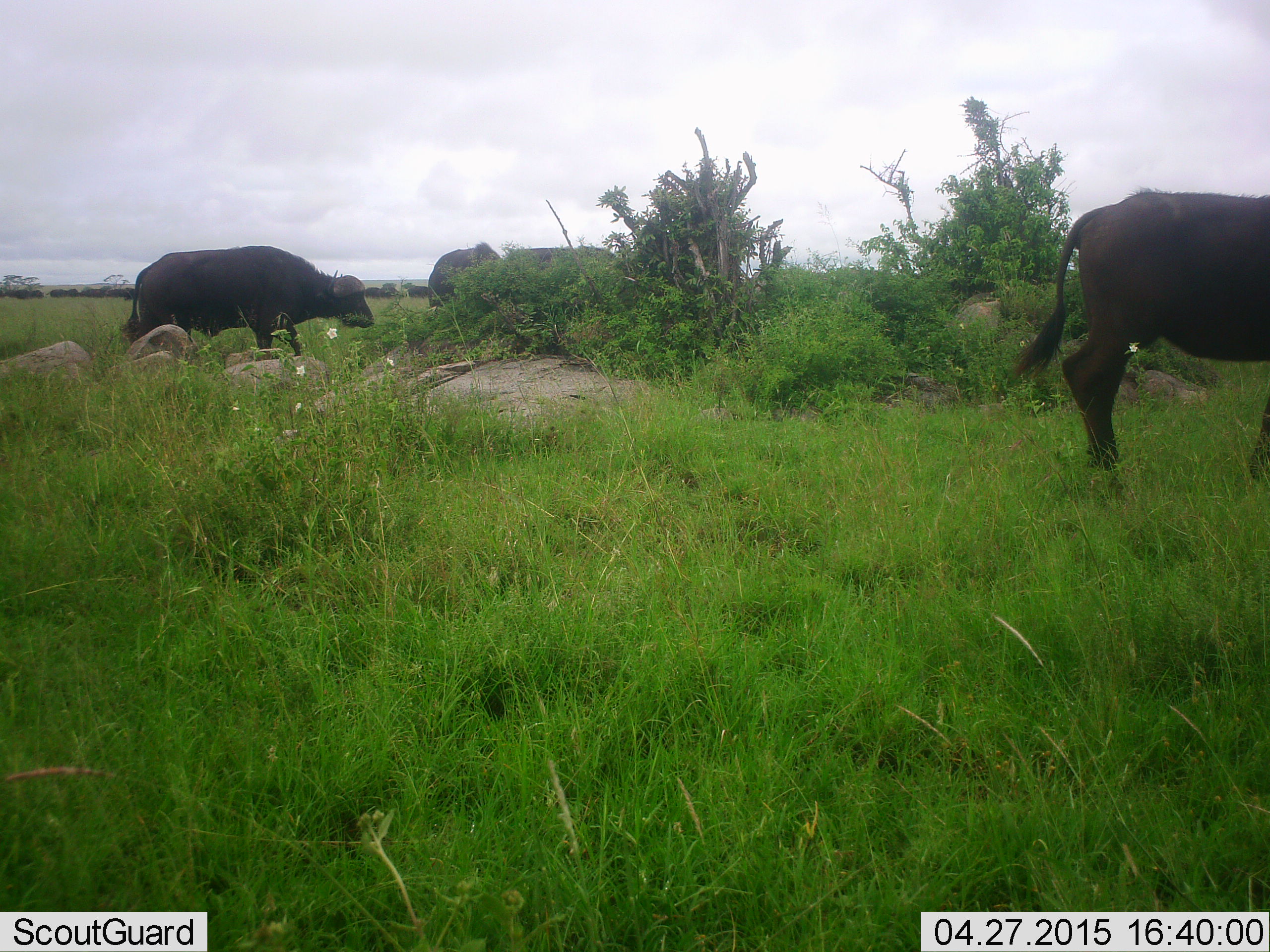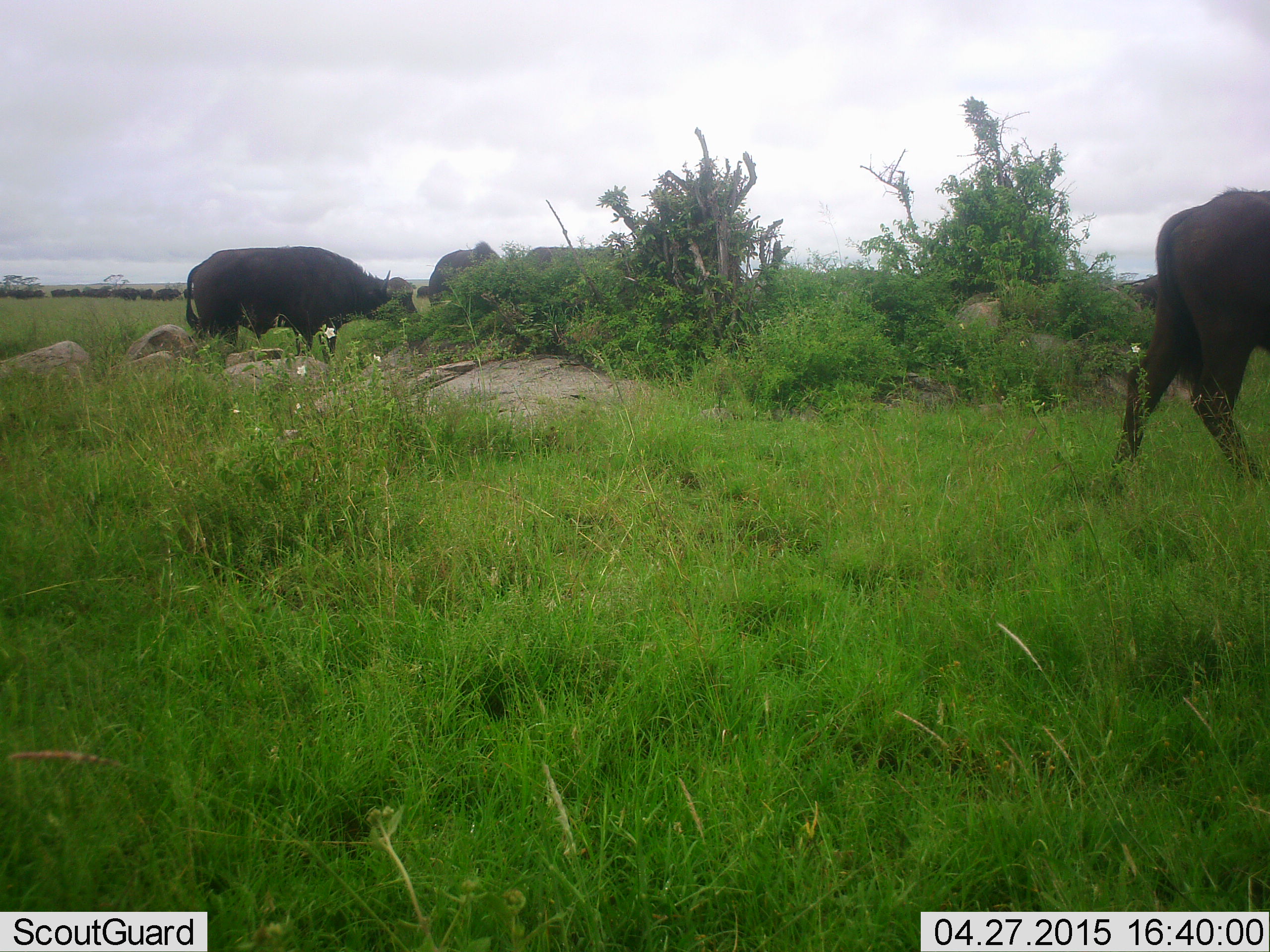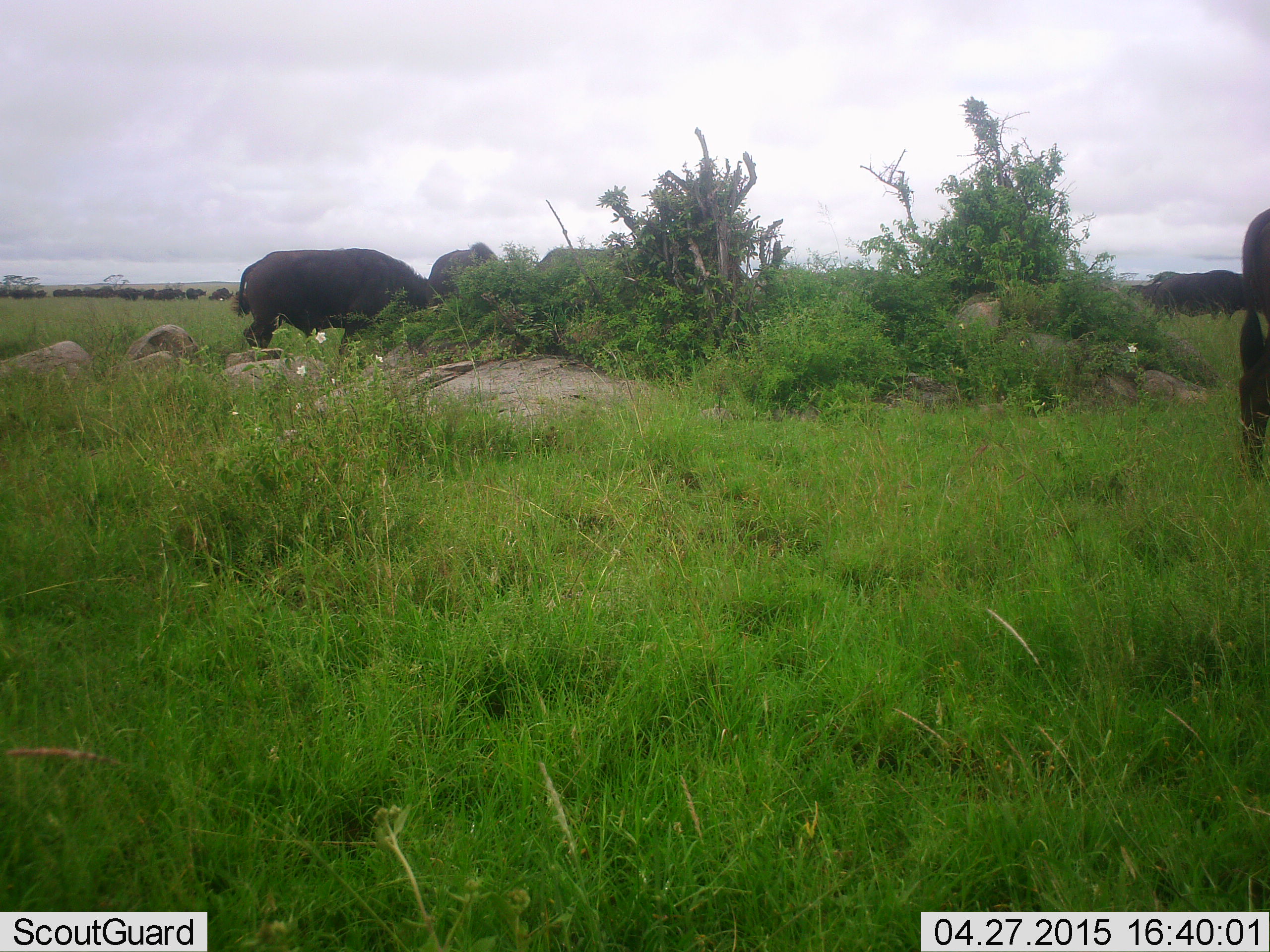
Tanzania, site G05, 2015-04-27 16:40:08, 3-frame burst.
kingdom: Animalia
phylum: Chordata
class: Mammalia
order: Artiodactyla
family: Bovidae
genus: Syncerus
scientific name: Syncerus caffer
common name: cape buffalo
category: buffalo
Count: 6.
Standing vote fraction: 60%.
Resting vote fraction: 0%.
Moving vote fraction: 80%.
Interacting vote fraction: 0%.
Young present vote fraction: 0%.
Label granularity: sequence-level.